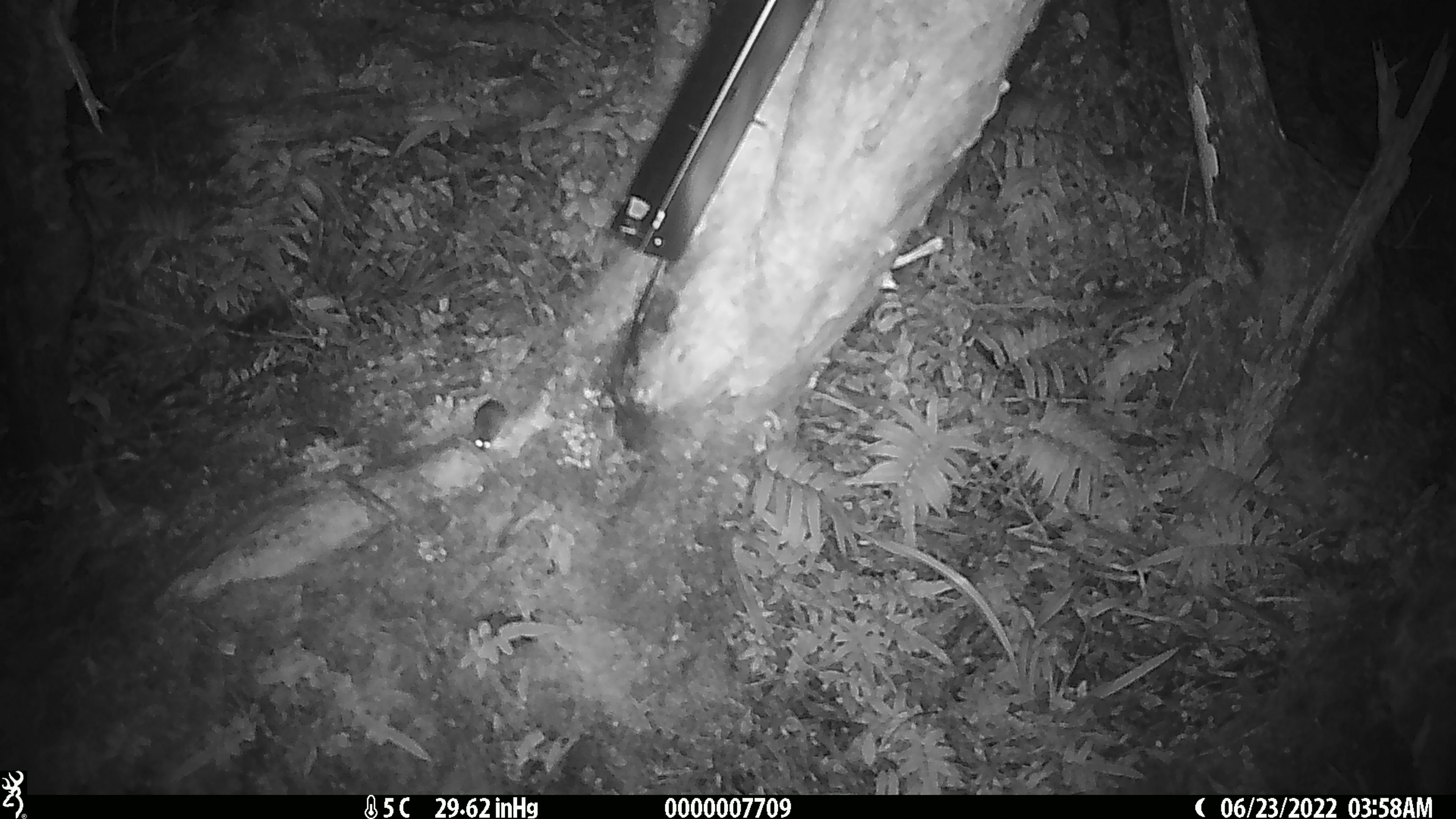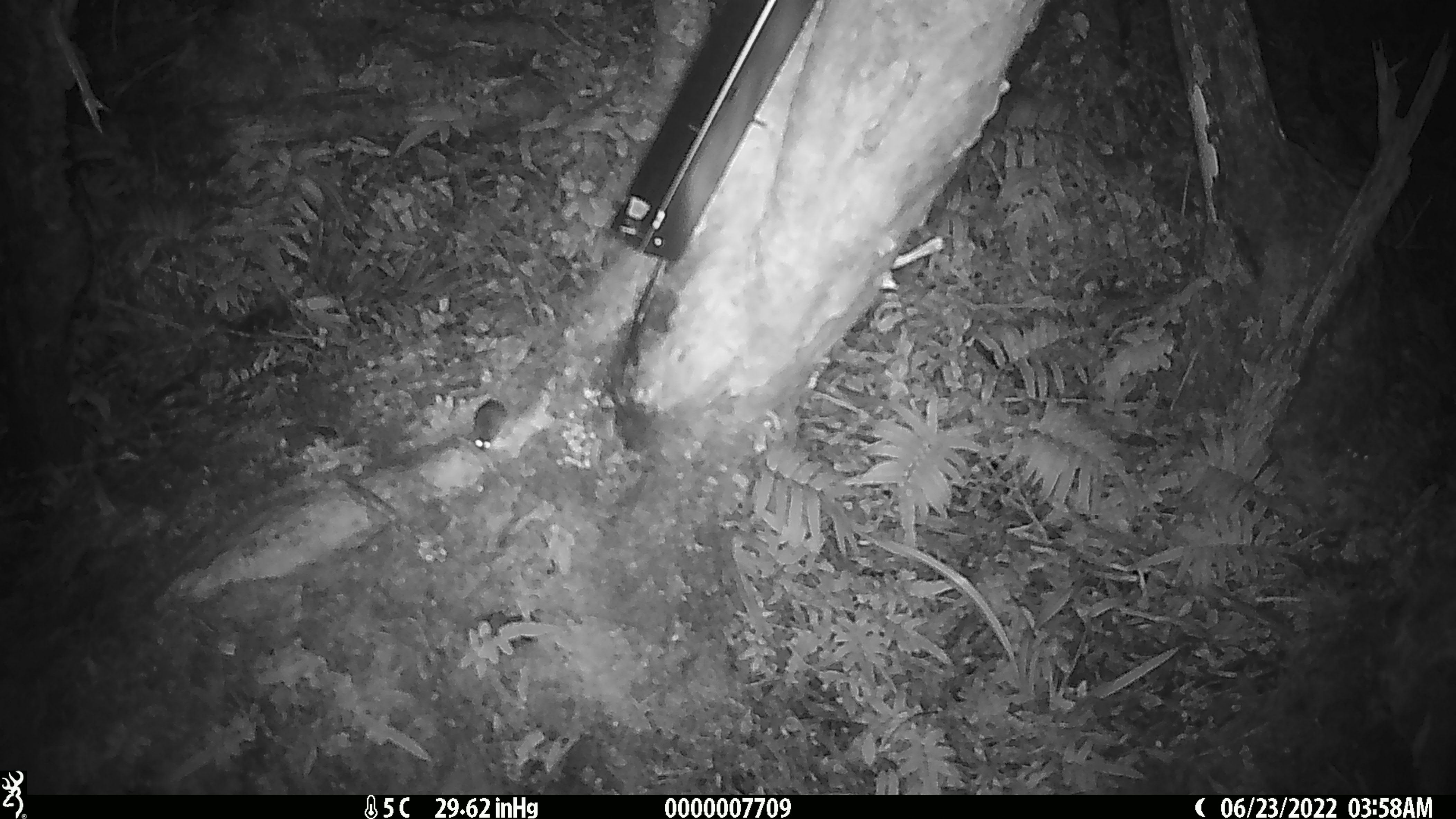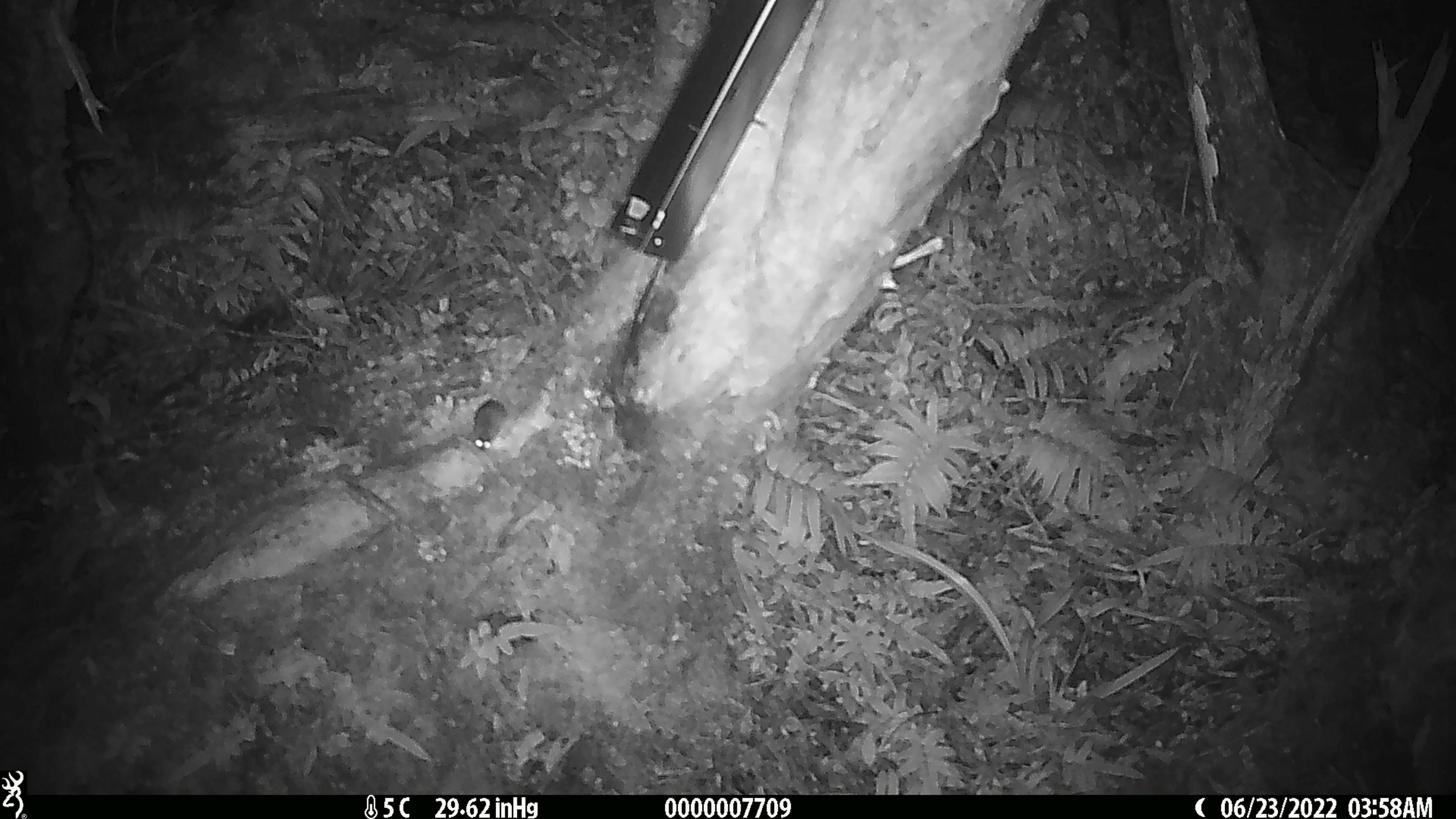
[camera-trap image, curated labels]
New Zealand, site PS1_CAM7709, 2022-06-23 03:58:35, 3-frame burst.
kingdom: Animalia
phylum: Chordata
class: Mammalia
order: Rodentia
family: Muridae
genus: Mus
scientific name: Mus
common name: mouse